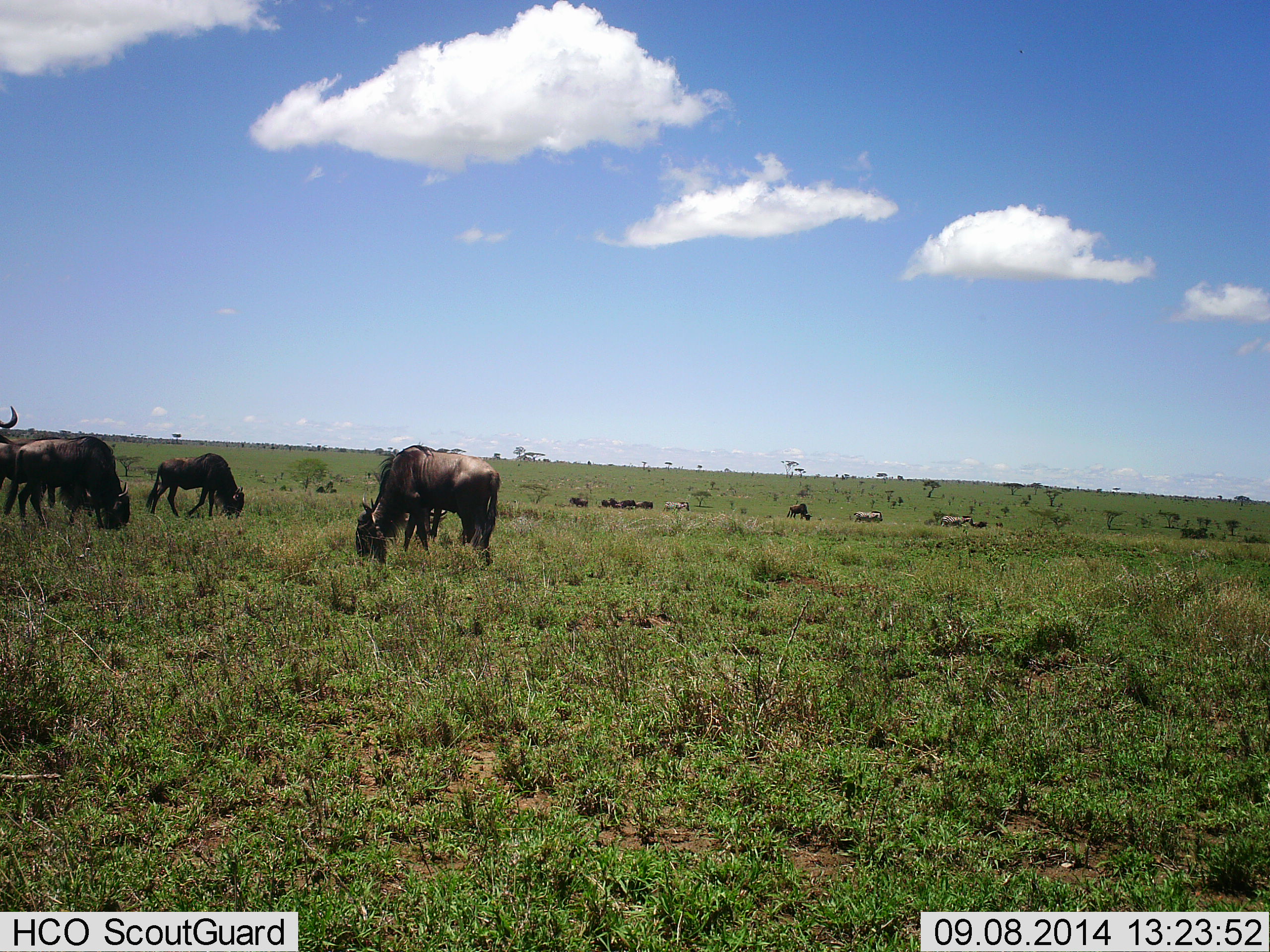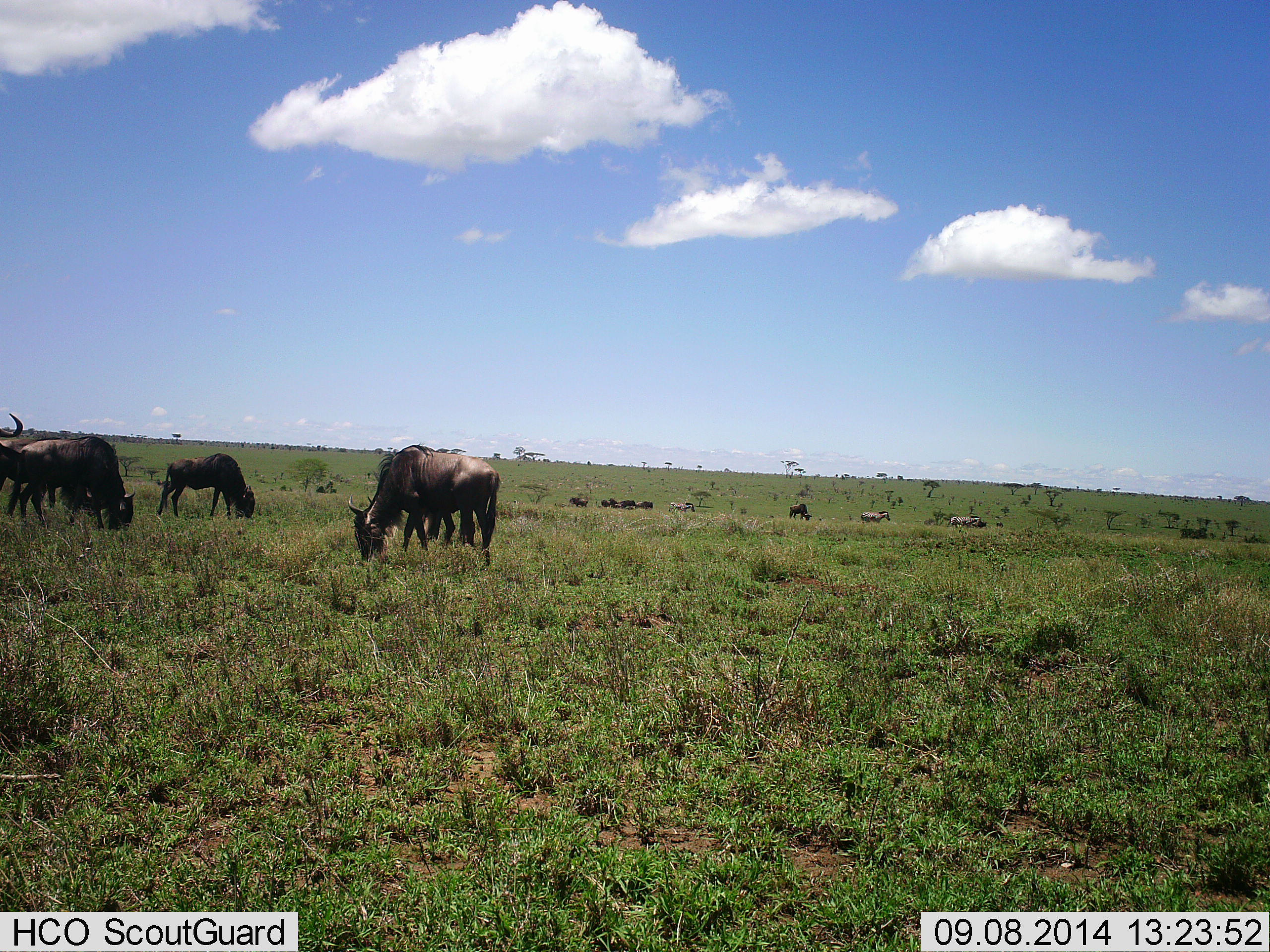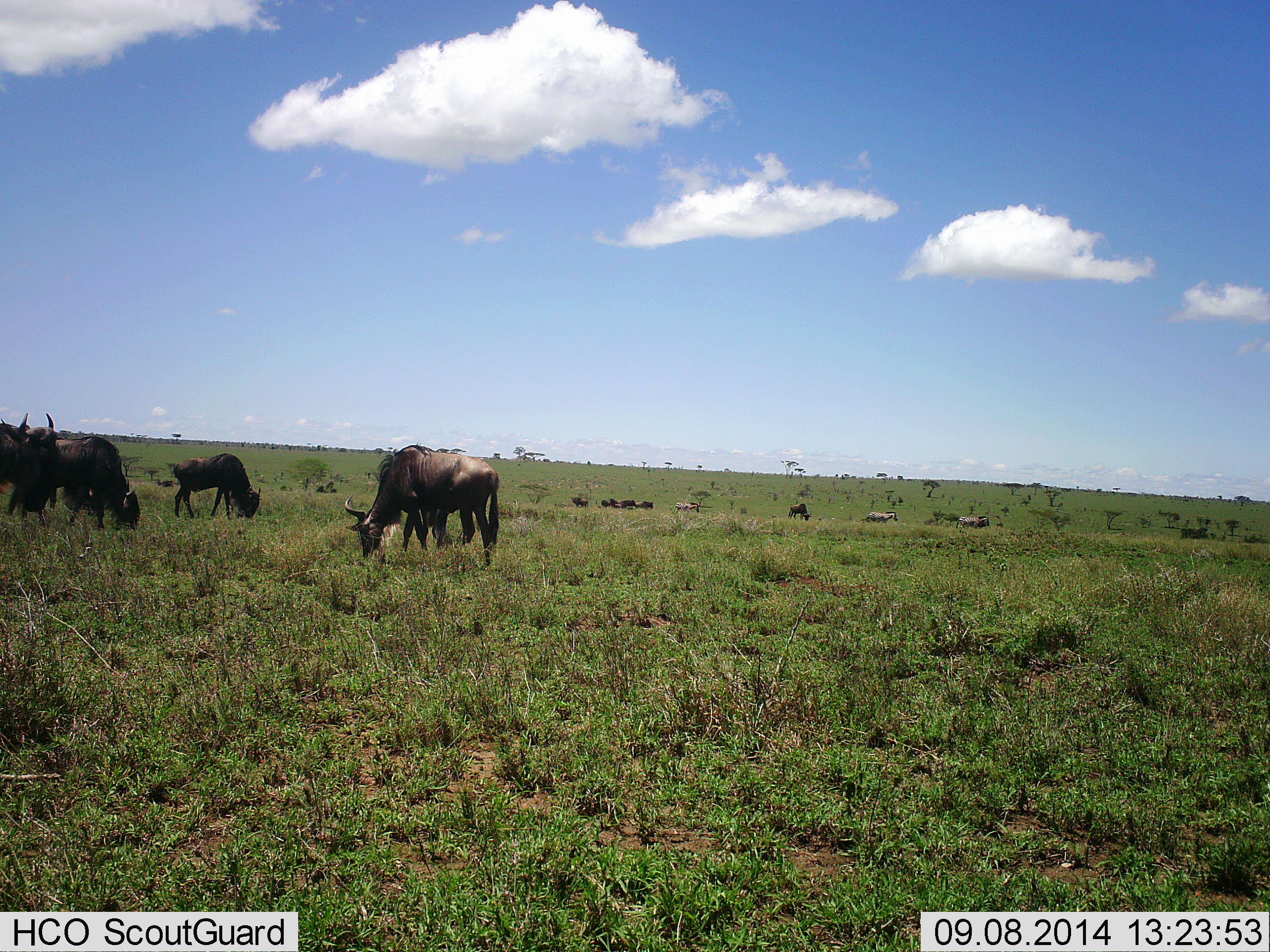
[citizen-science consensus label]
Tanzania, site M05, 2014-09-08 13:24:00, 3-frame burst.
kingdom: Animalia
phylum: Chordata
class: Mammalia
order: Artiodactyla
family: Bovidae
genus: Connochaetes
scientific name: Connochaetes taurinus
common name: blue wildebeest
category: wildebeest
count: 11-50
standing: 19%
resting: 0%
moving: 31%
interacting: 0%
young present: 0%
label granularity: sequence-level